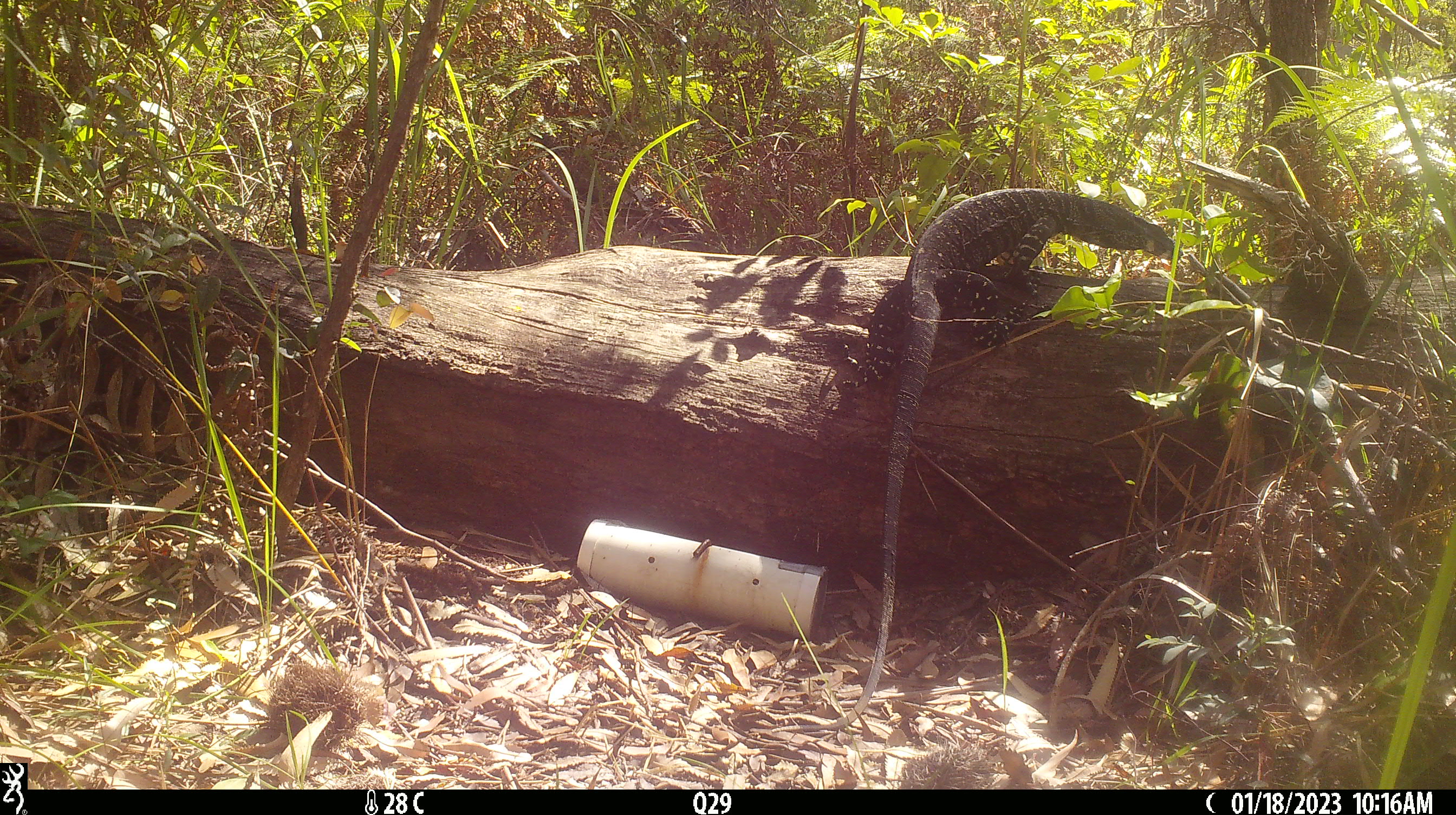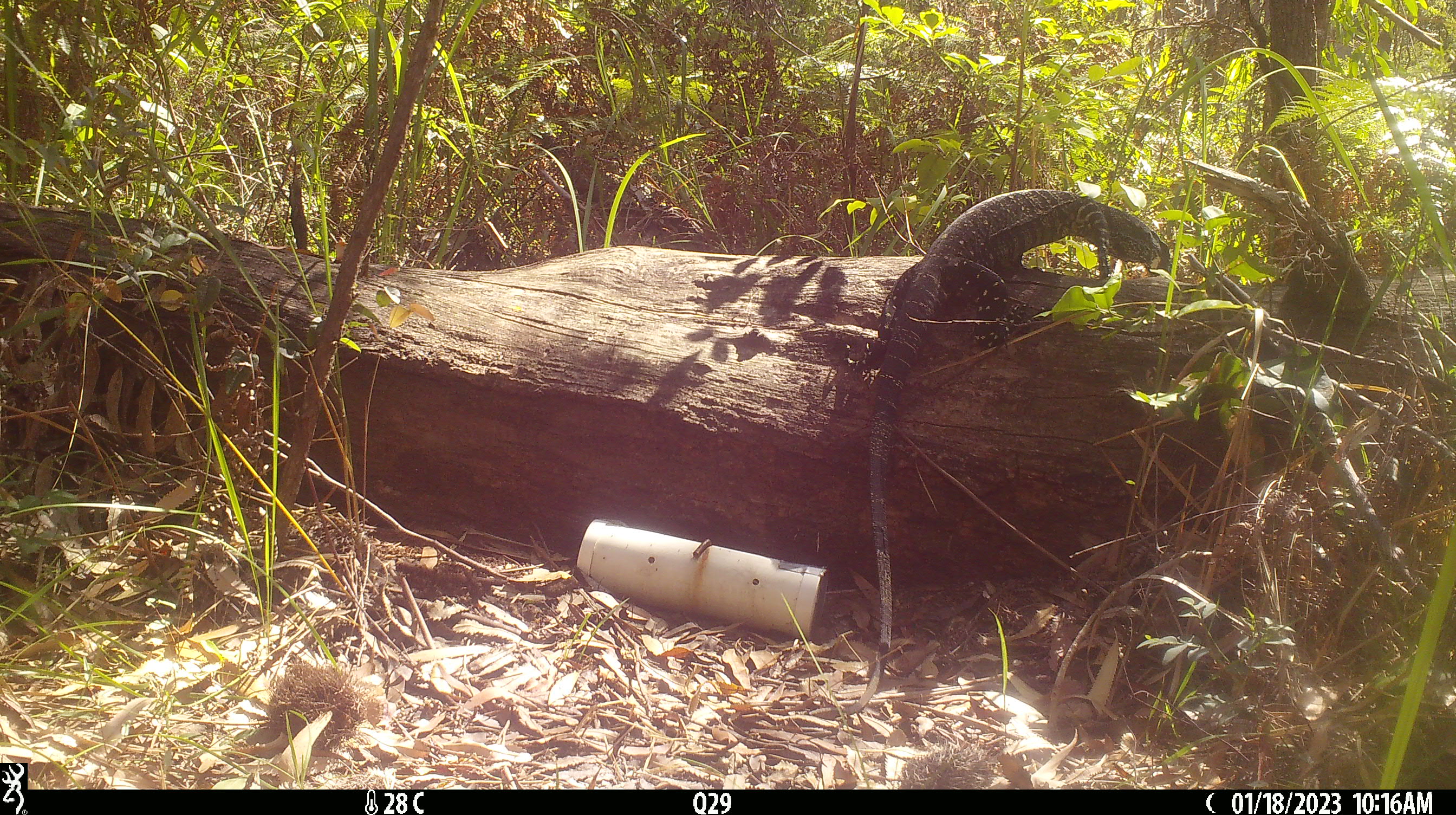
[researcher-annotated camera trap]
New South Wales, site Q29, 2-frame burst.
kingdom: Animalia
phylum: Chordata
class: Reptilia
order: Squamata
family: Varanidae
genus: Varanus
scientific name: Varanus varius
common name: lace monitor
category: goanna